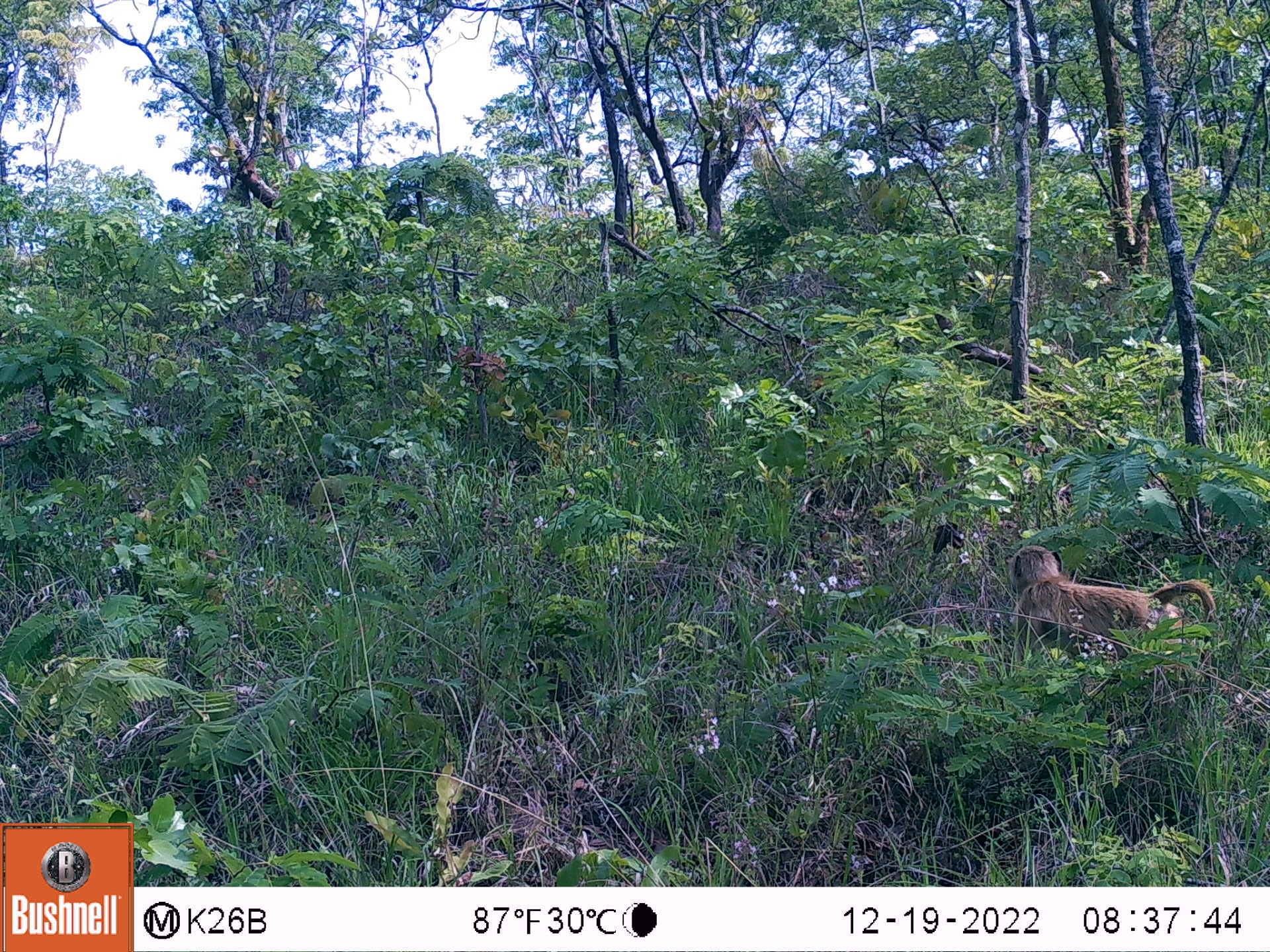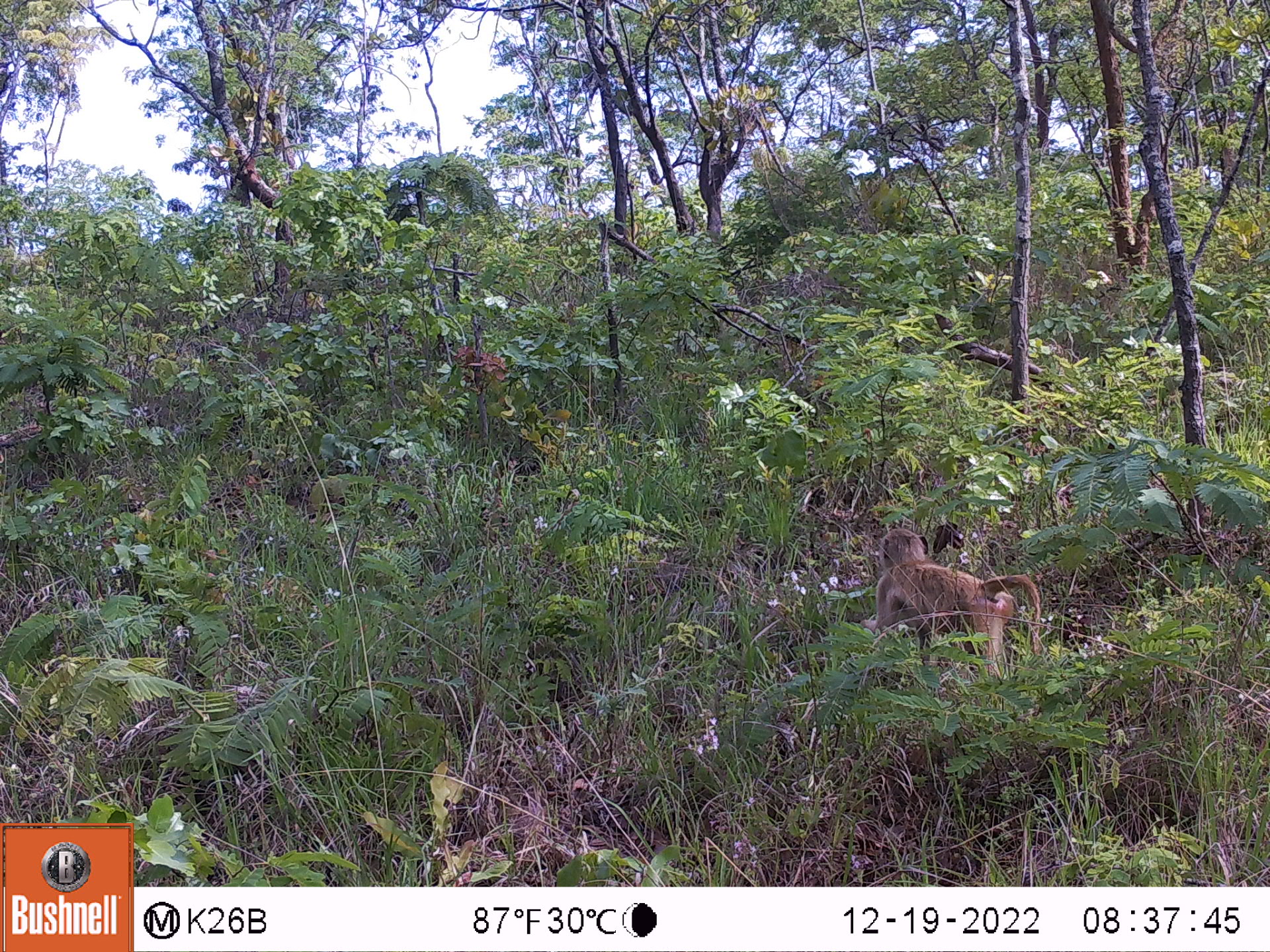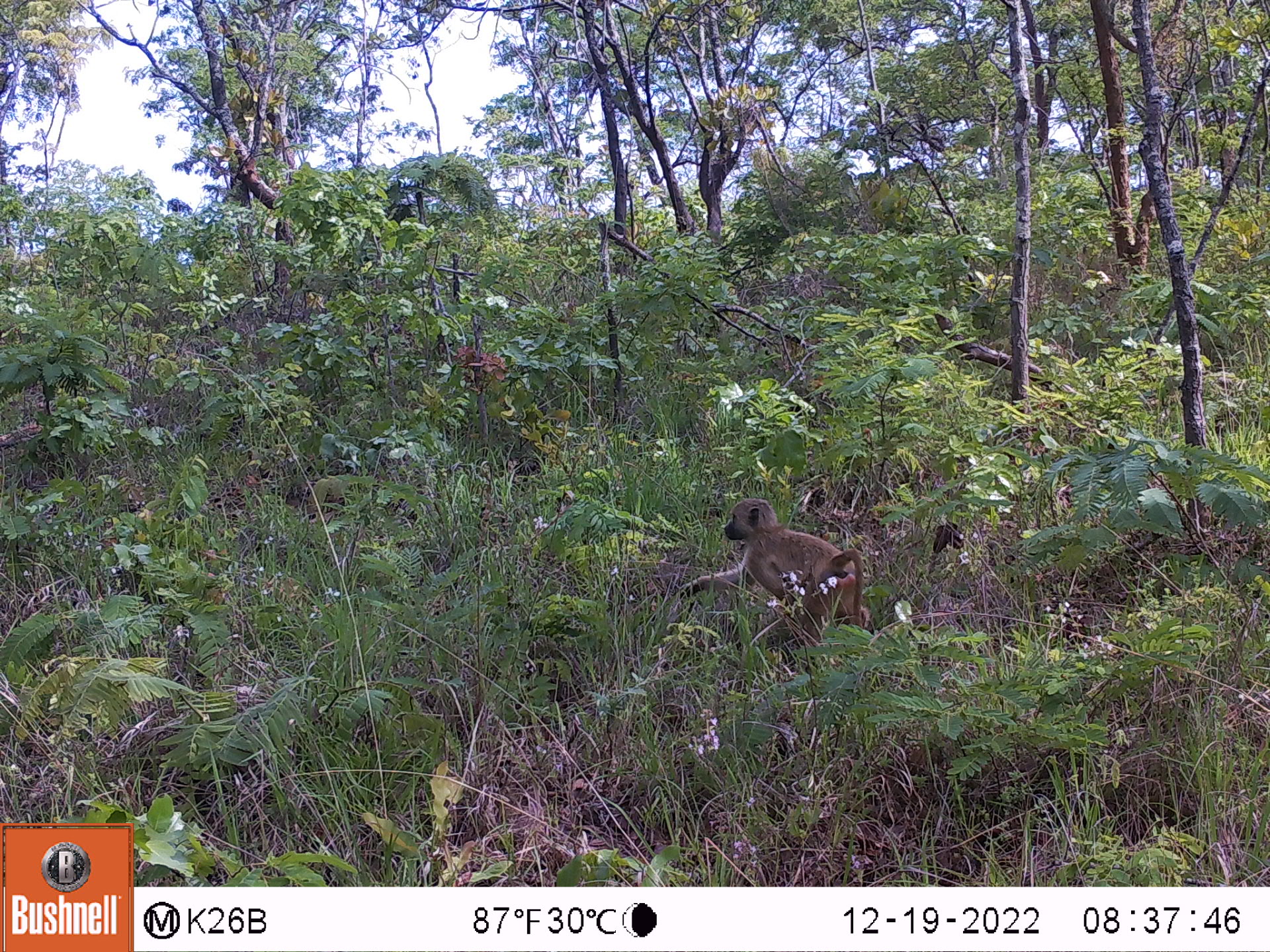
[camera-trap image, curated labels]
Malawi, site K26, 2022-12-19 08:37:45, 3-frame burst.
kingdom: Animalia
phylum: Chordata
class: Mammalia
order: Primates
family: Cercopithecidae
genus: Papio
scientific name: Papio cynocephalus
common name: yellow baboon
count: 1